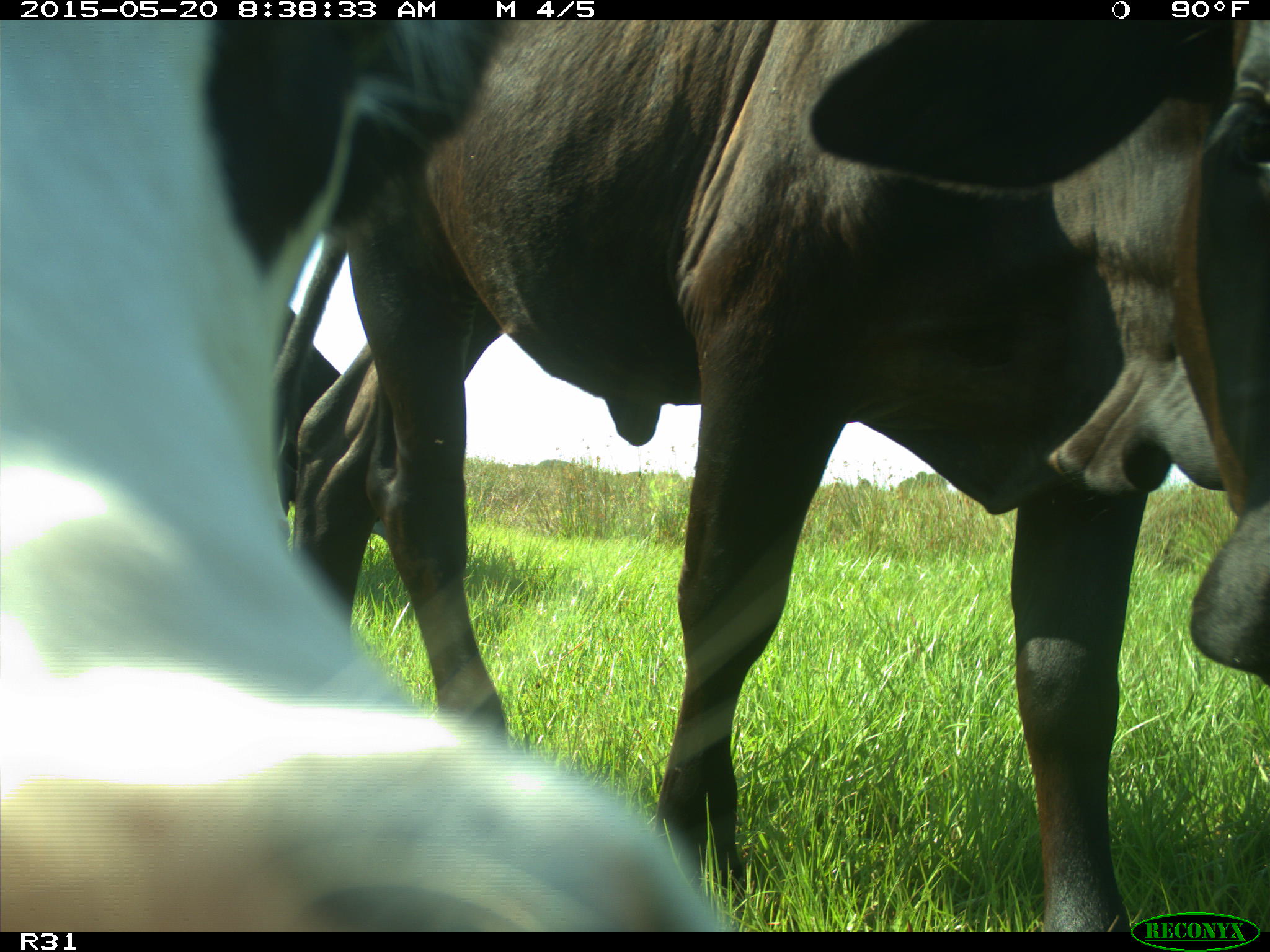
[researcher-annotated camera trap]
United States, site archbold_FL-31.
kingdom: Animalia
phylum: Chordata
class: Mammalia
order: Artiodactyla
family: Bovidae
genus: Bos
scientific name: Bos taurus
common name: domestic cow